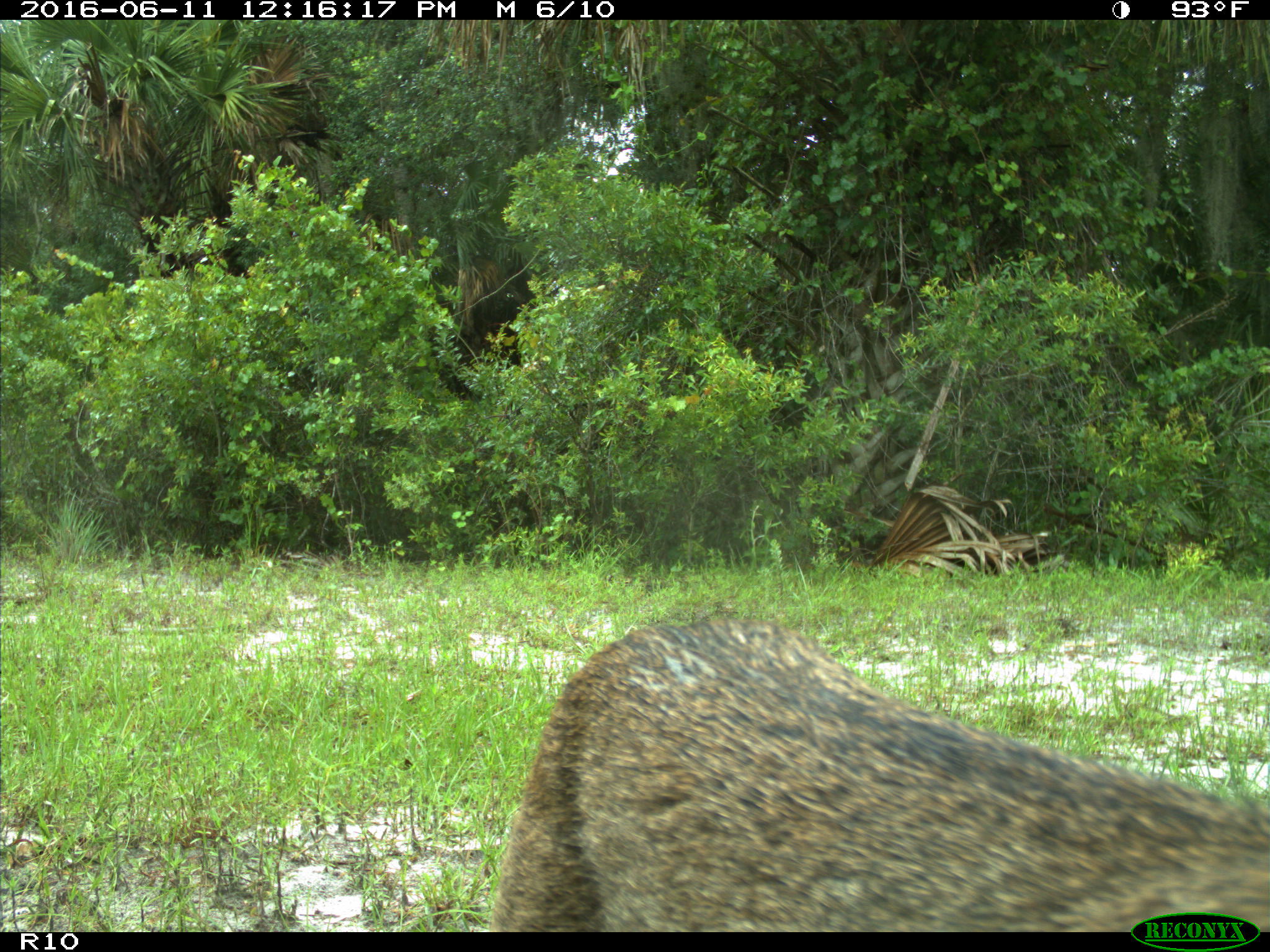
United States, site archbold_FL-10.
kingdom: Animalia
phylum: Chordata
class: Mammalia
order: Carnivora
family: Felidae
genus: Lynx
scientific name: Lynx rufus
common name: bobcat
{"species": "Lynx rufus (bobcat)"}